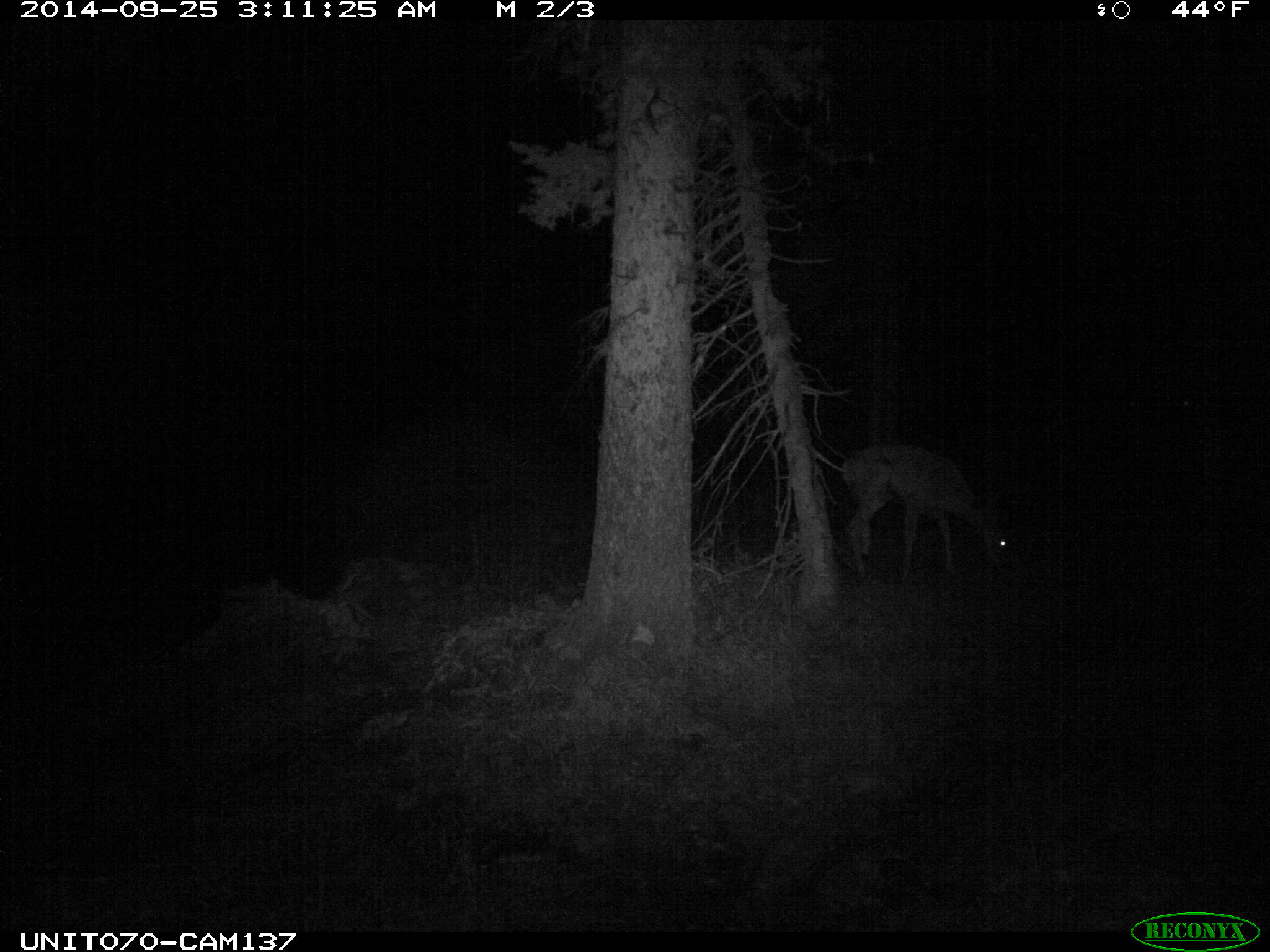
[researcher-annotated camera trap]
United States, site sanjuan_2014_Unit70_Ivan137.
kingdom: Animalia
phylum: Chordata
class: Mammalia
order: Artiodactyla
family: Cervidae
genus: Odocoileus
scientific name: Odocoileus hemionus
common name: mule deer